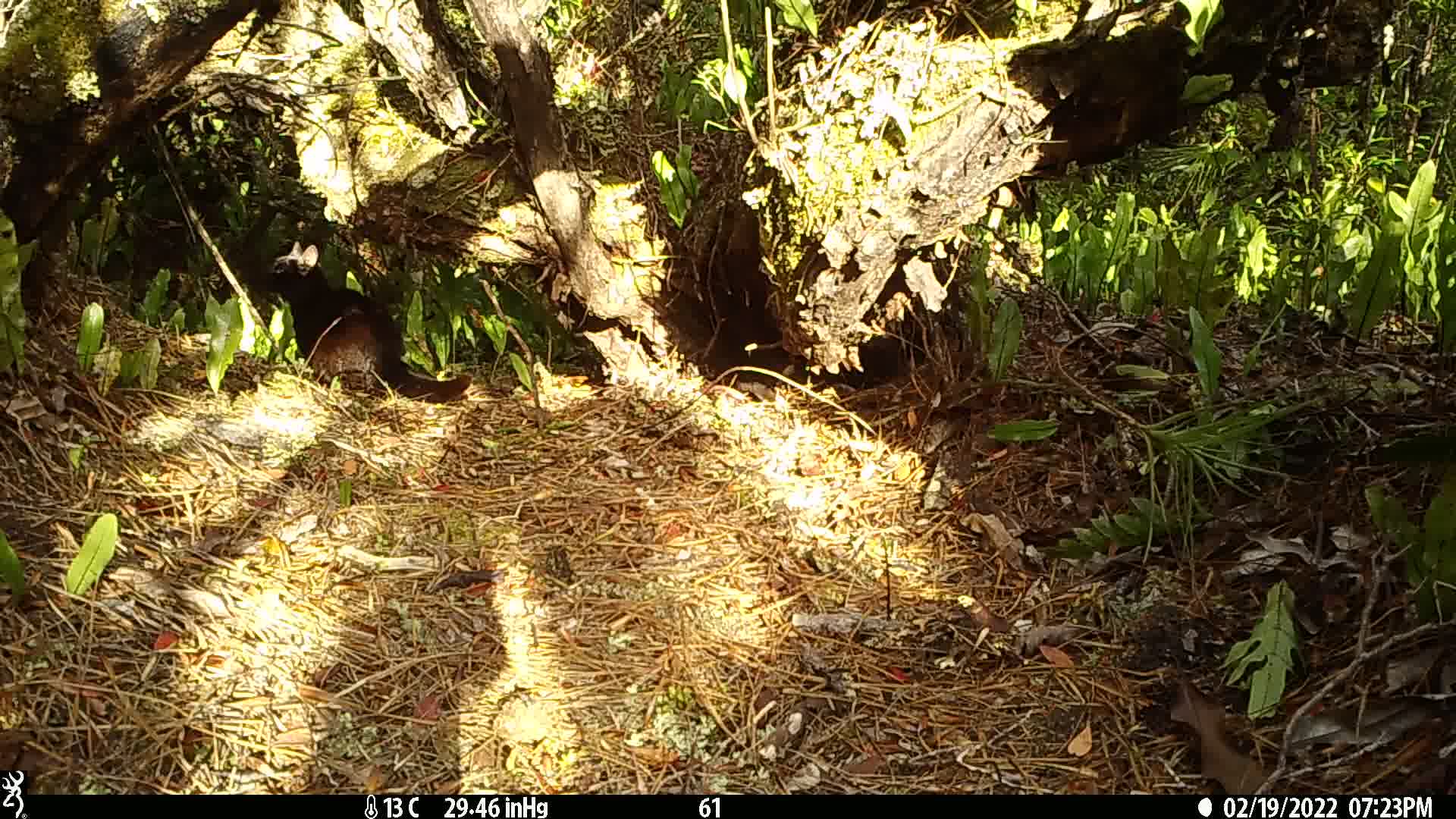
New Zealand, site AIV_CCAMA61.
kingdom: Animalia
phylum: Chordata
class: Mammalia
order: Carnivora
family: Felidae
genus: Felis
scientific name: Felis catus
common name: domestic cat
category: cat